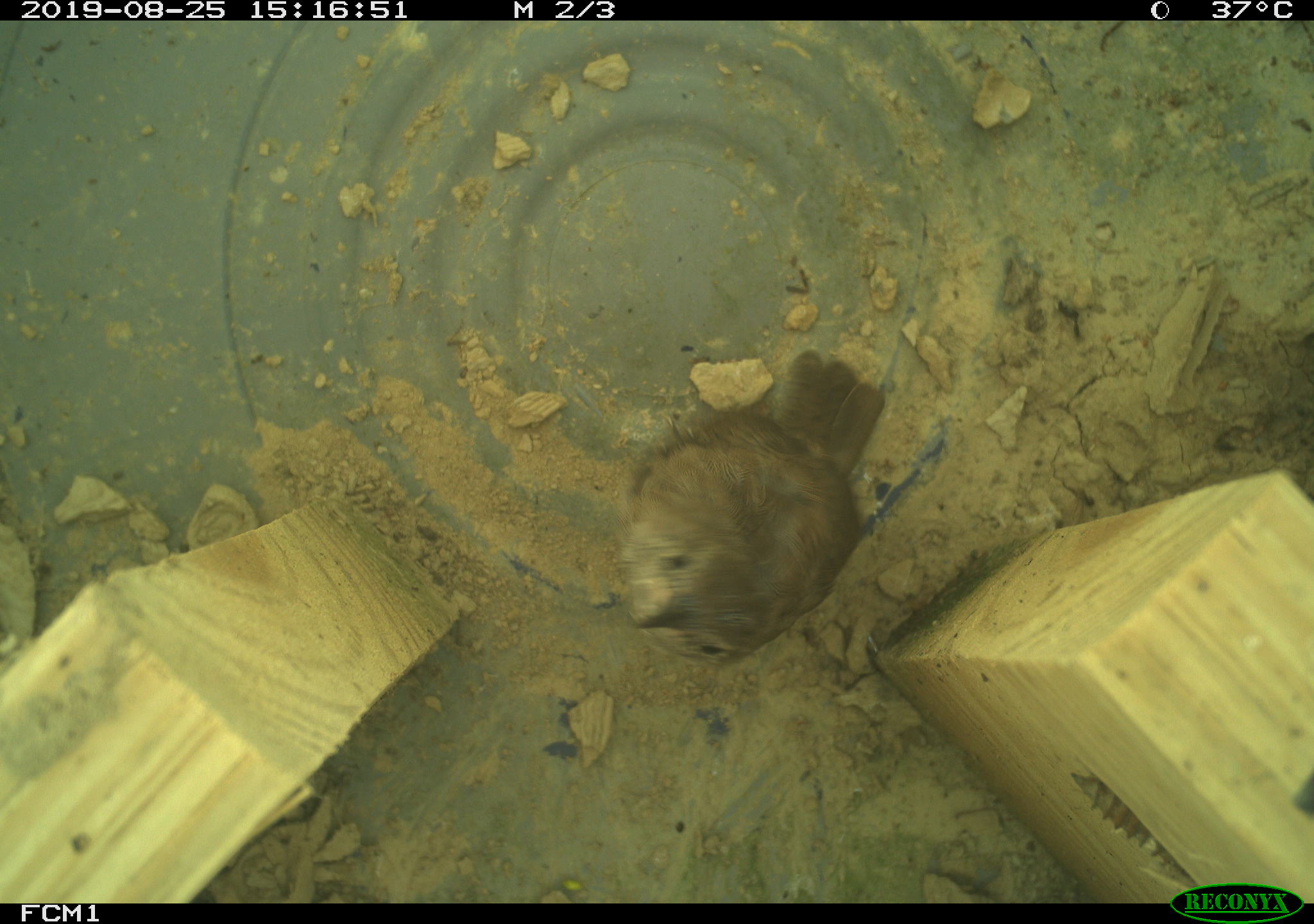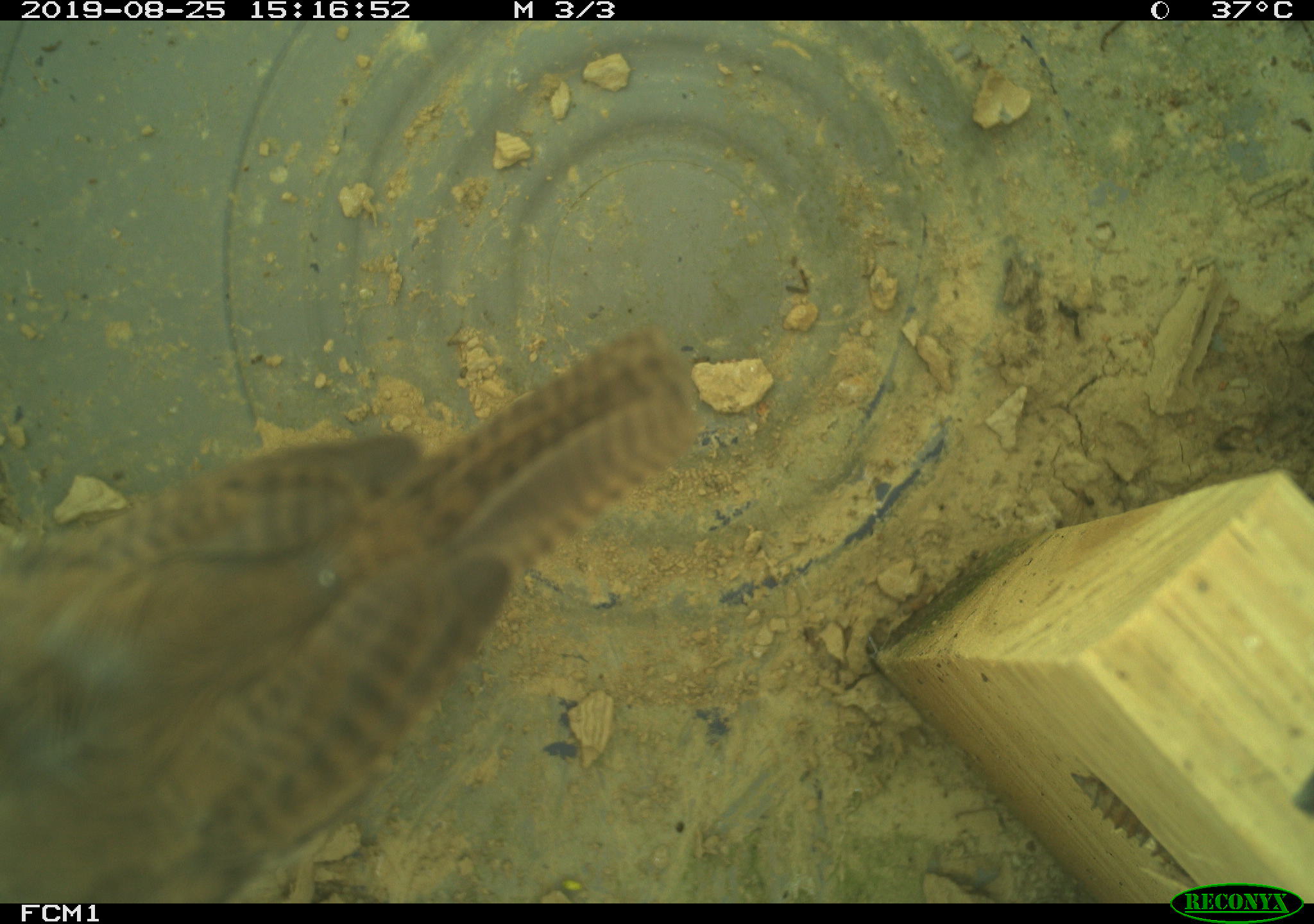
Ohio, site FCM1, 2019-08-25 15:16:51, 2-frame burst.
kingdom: Animalia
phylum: Chordata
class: Aves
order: Passeriformes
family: Troglodytidae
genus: Troglodytes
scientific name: Troglodytes aedon aedon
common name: northern house wren